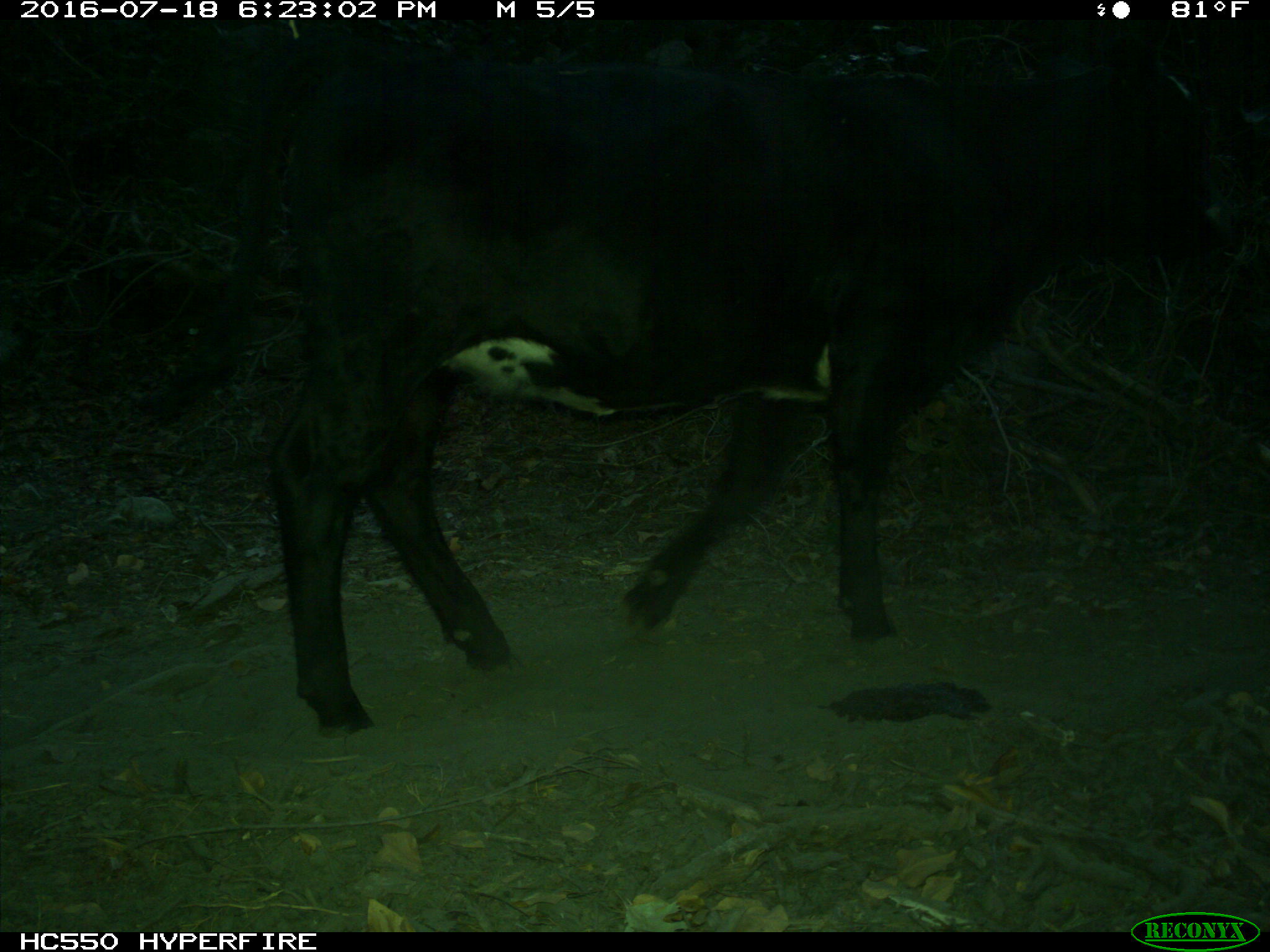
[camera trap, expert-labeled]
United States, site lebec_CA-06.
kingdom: Animalia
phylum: Chordata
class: Mammalia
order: Artiodactyla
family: Bovidae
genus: Bos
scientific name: Bos taurus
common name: domestic cow